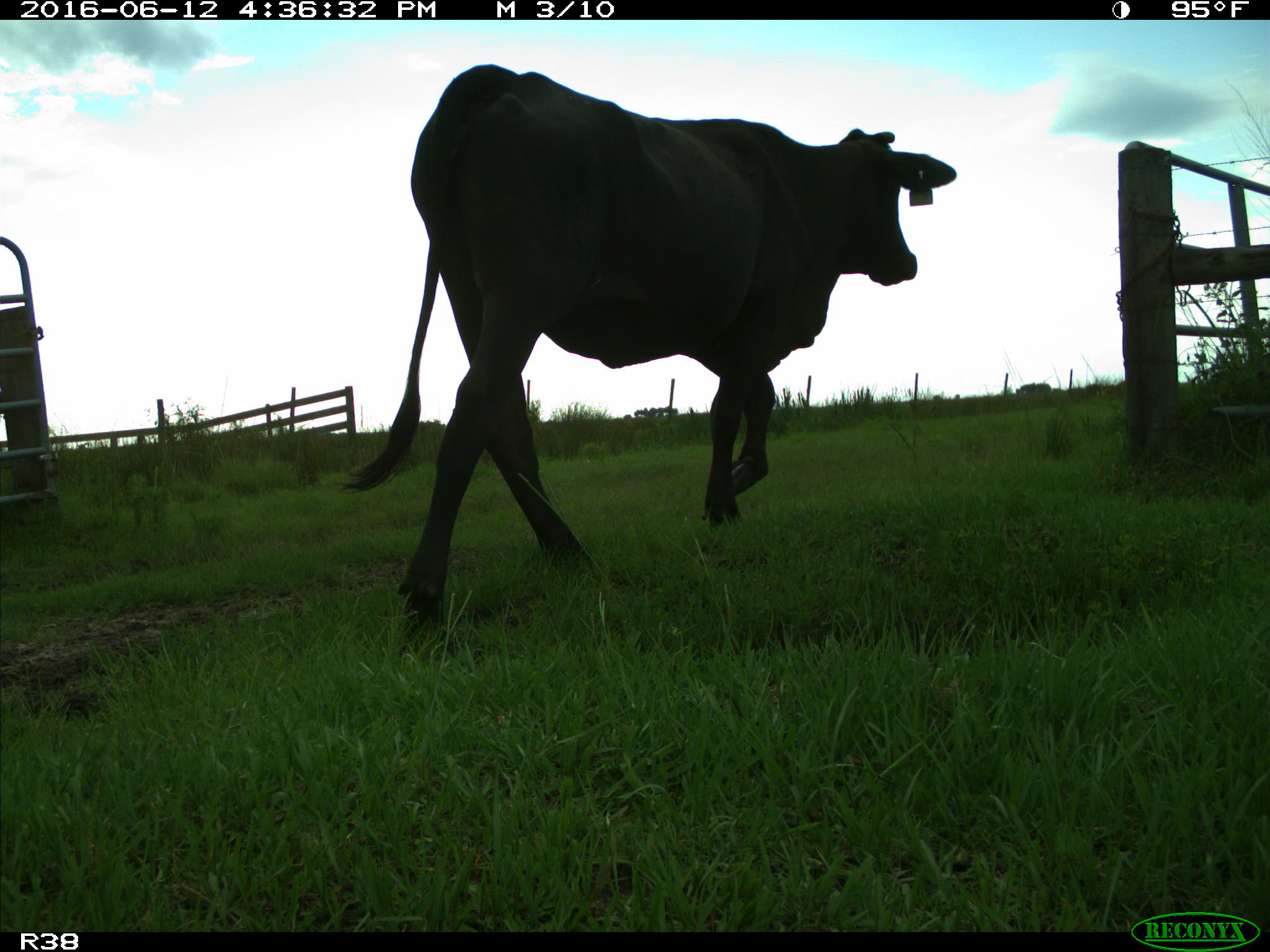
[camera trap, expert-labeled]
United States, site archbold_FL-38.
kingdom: Animalia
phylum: Chordata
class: Mammalia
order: Artiodactyla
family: Bovidae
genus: Bos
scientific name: Bos taurus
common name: domestic cow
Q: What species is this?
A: Bos taurus (domestic cow).